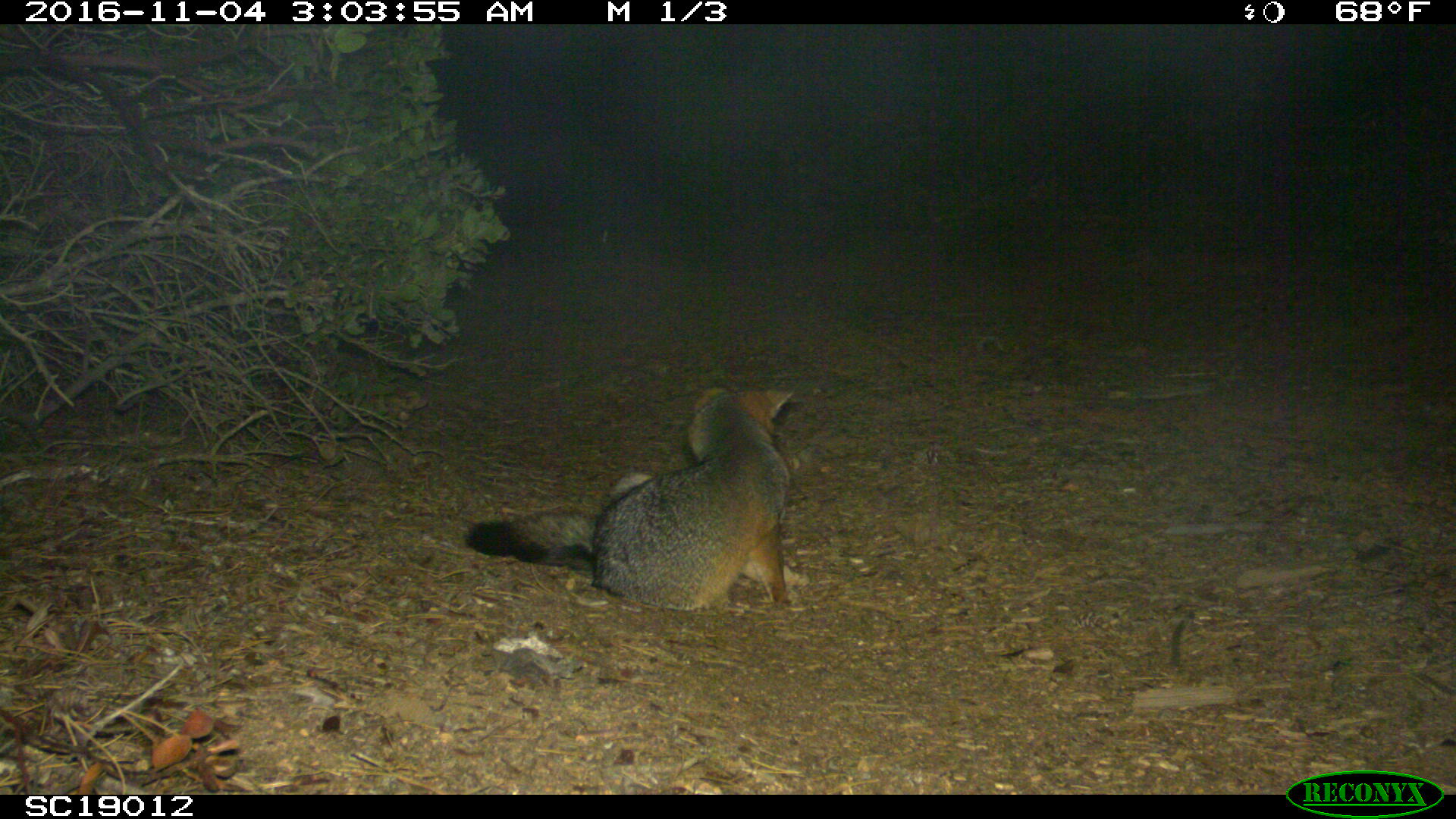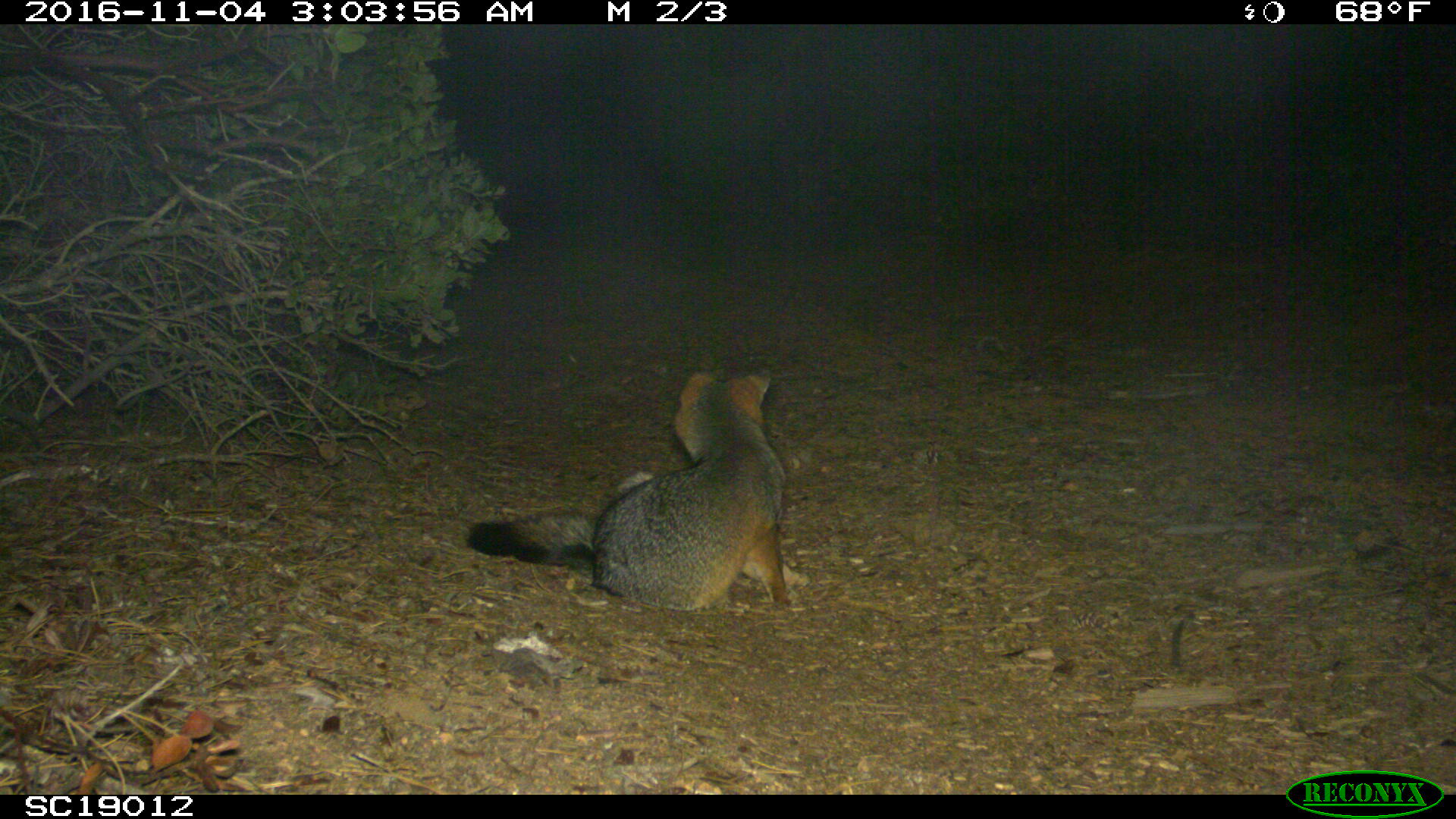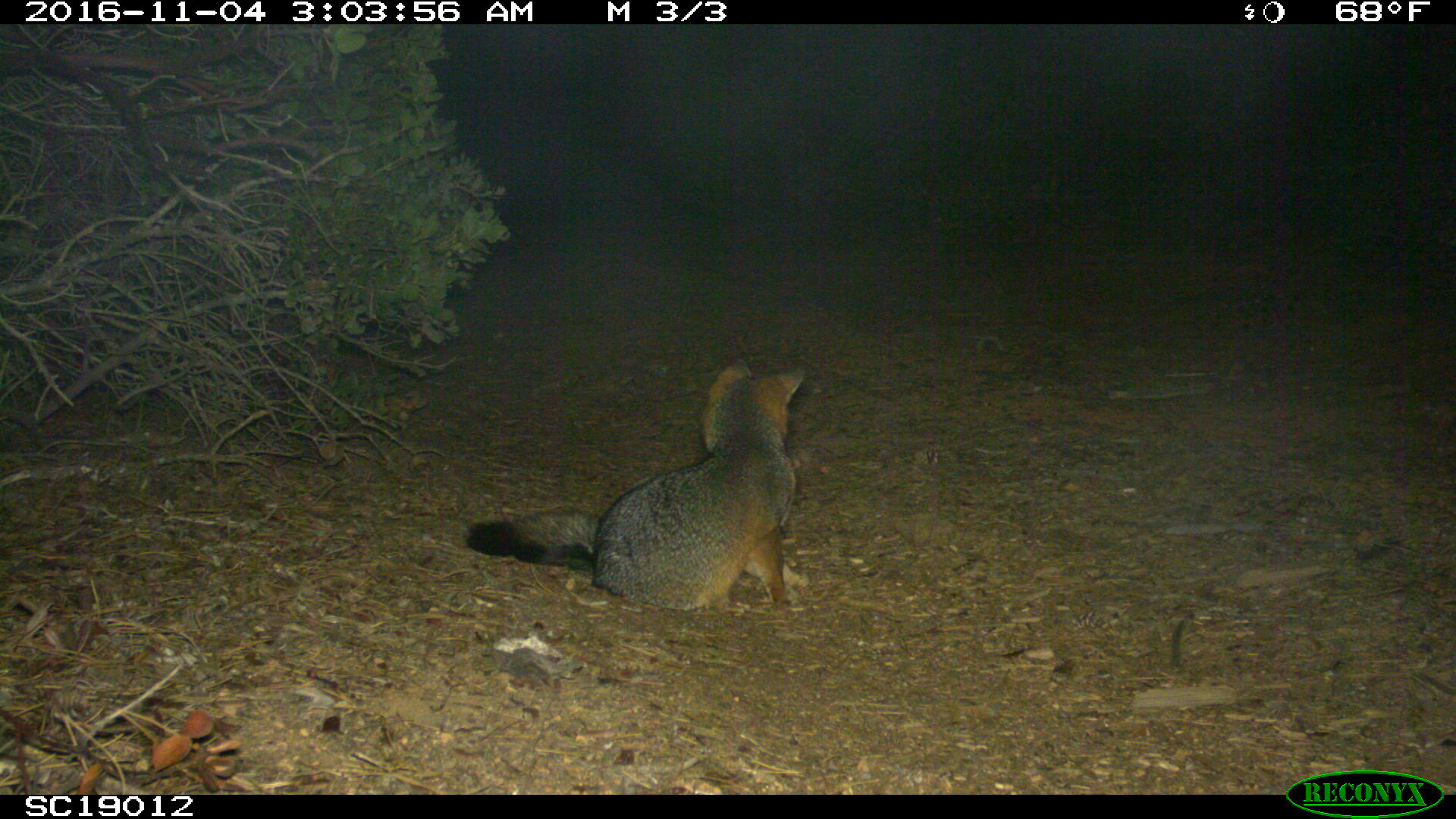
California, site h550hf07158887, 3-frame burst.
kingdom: Animalia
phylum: Chordata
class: Mammalia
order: Carnivora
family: Canidae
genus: Urocyon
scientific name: Urocyon littoralis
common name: island fox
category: fox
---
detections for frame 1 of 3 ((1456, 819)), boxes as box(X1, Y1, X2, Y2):
fox: box(460, 384, 795, 613)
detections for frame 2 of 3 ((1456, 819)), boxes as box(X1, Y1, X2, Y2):
fox: box(464, 369, 795, 613)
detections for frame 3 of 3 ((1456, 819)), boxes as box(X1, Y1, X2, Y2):
fox: box(464, 357, 811, 623)